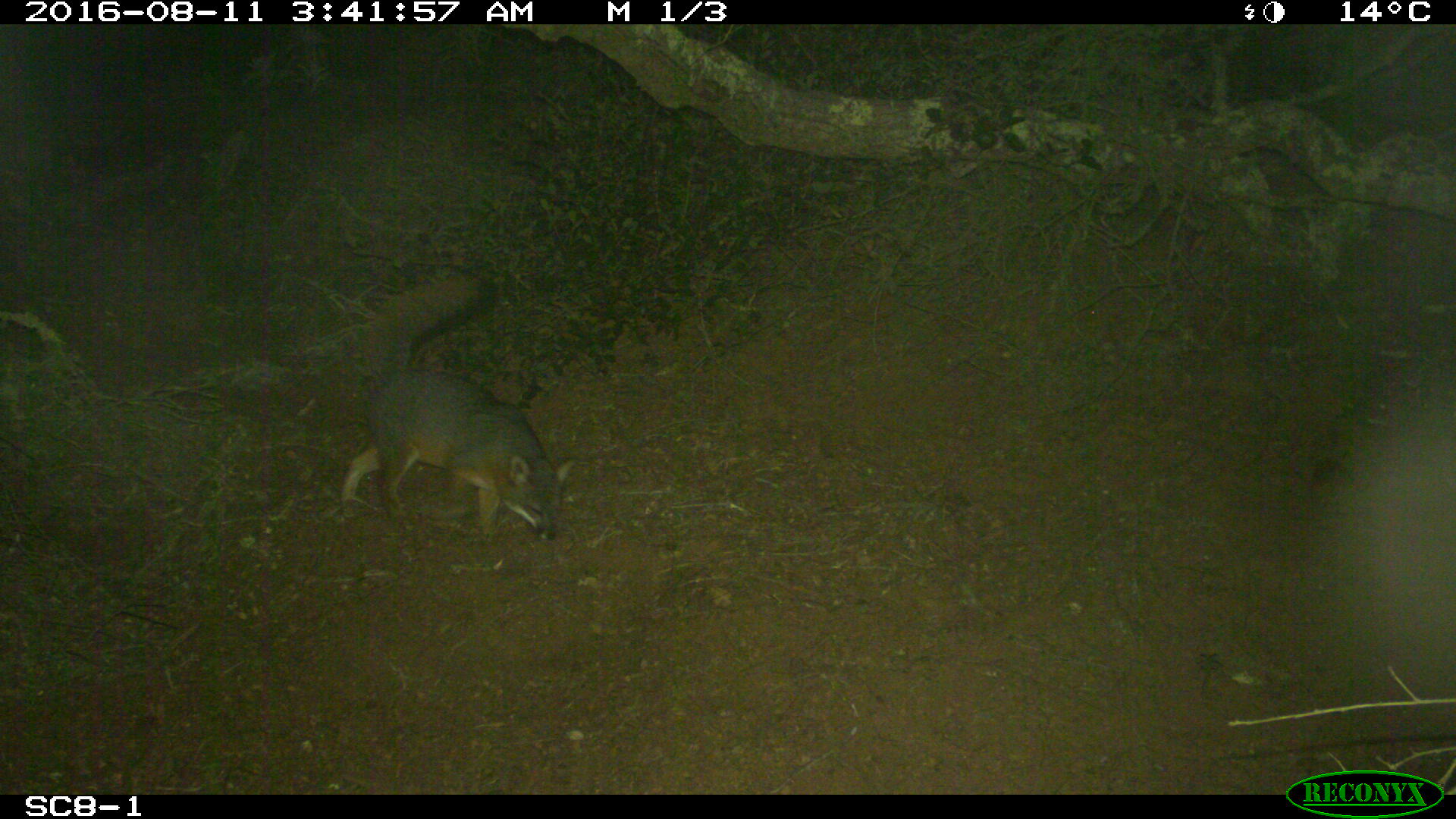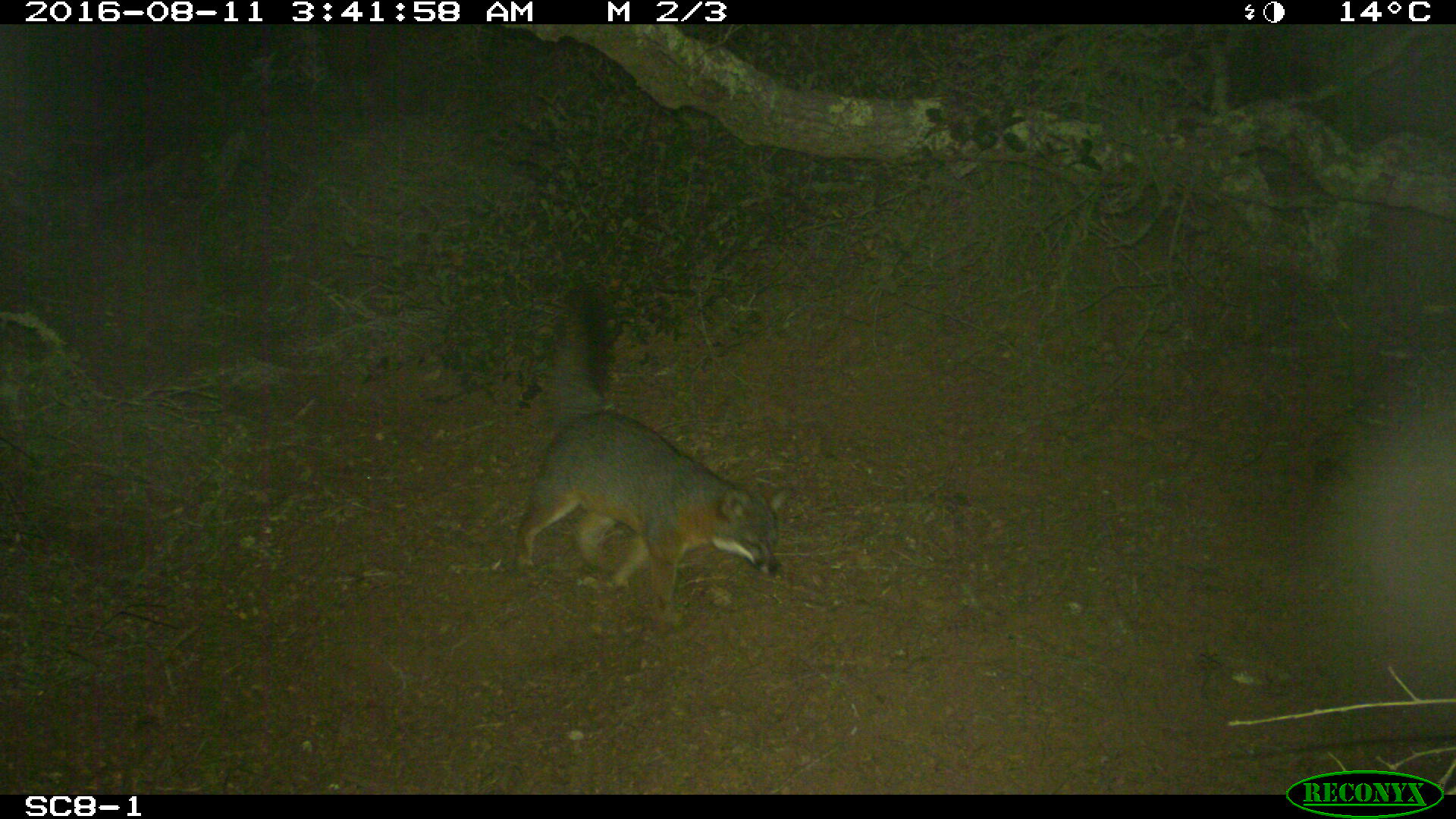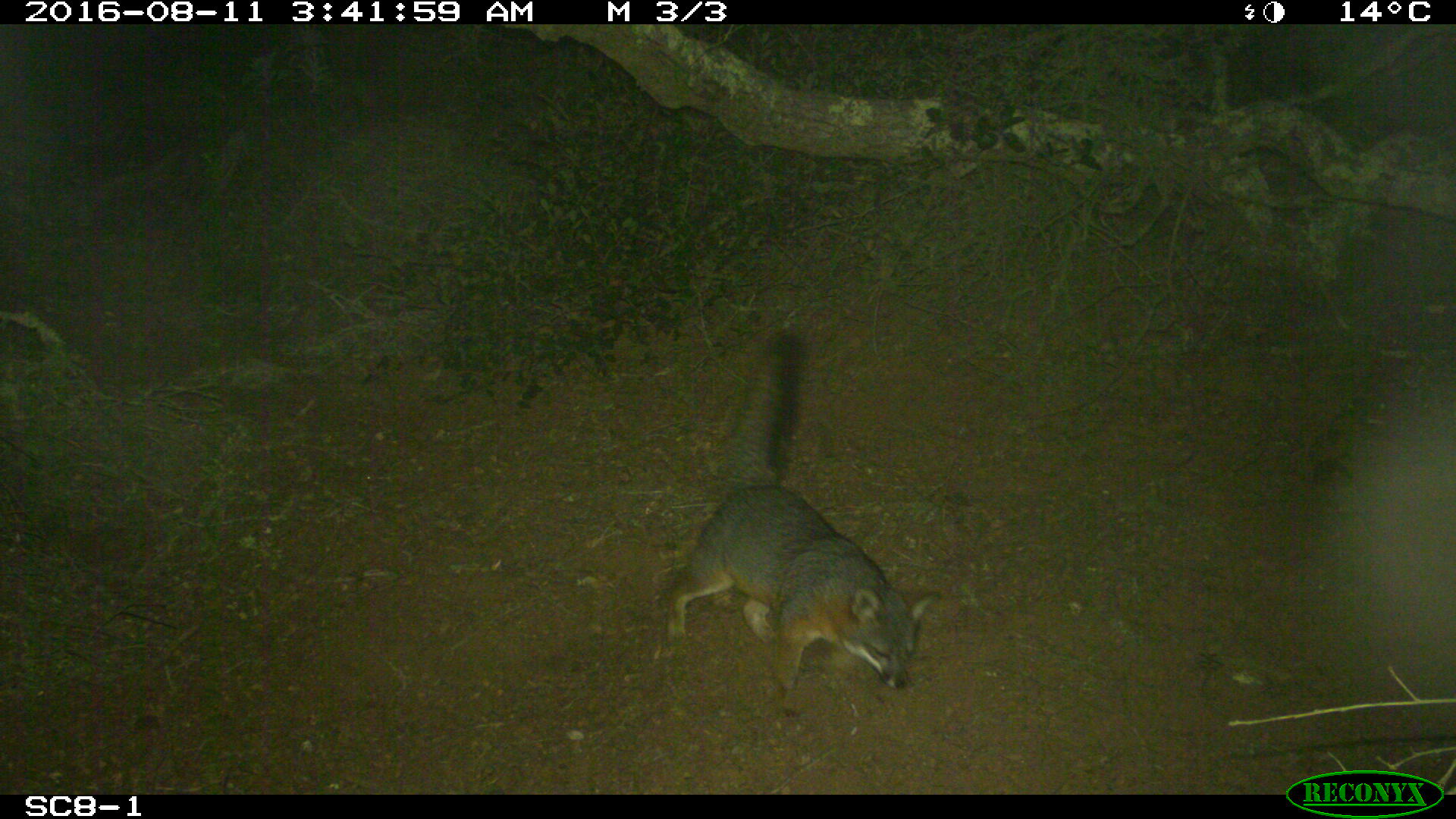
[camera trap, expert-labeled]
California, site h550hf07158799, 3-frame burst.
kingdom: Animalia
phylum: Chordata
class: Mammalia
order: Carnivora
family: Canidae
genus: Urocyon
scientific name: Urocyon littoralis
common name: island fox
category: fox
Fox (island fox) (Urocyon littoralis).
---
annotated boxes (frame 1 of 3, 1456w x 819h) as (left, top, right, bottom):
fox: (339, 275, 579, 554)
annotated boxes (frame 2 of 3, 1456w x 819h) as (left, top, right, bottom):
fox: (517, 279, 795, 654)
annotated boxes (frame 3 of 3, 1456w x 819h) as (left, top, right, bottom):
fox: (653, 328, 941, 724)